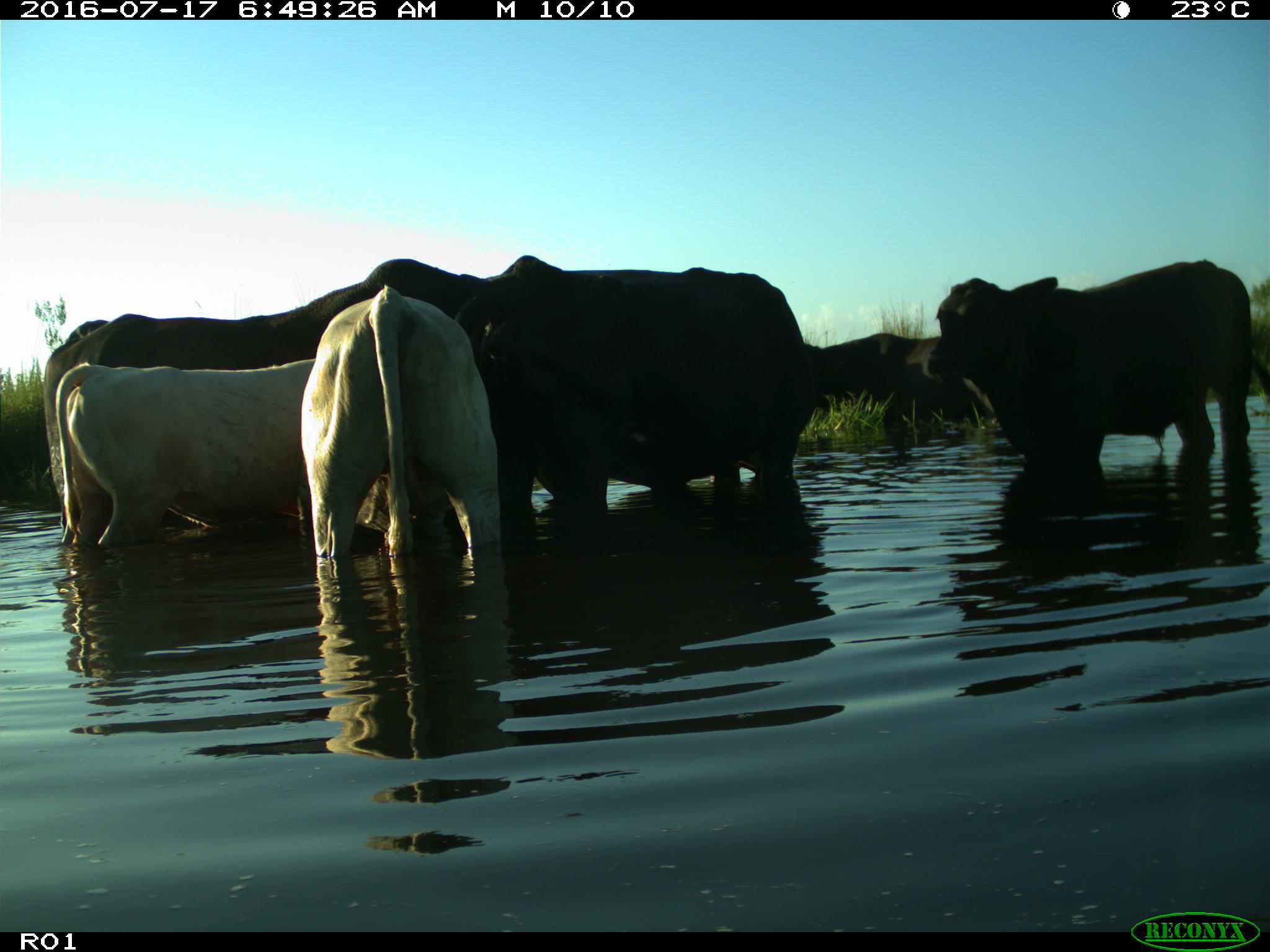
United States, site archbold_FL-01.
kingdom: Animalia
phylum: Chordata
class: Mammalia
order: Artiodactyla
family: Bovidae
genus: Bos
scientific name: Bos taurus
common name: domestic cow